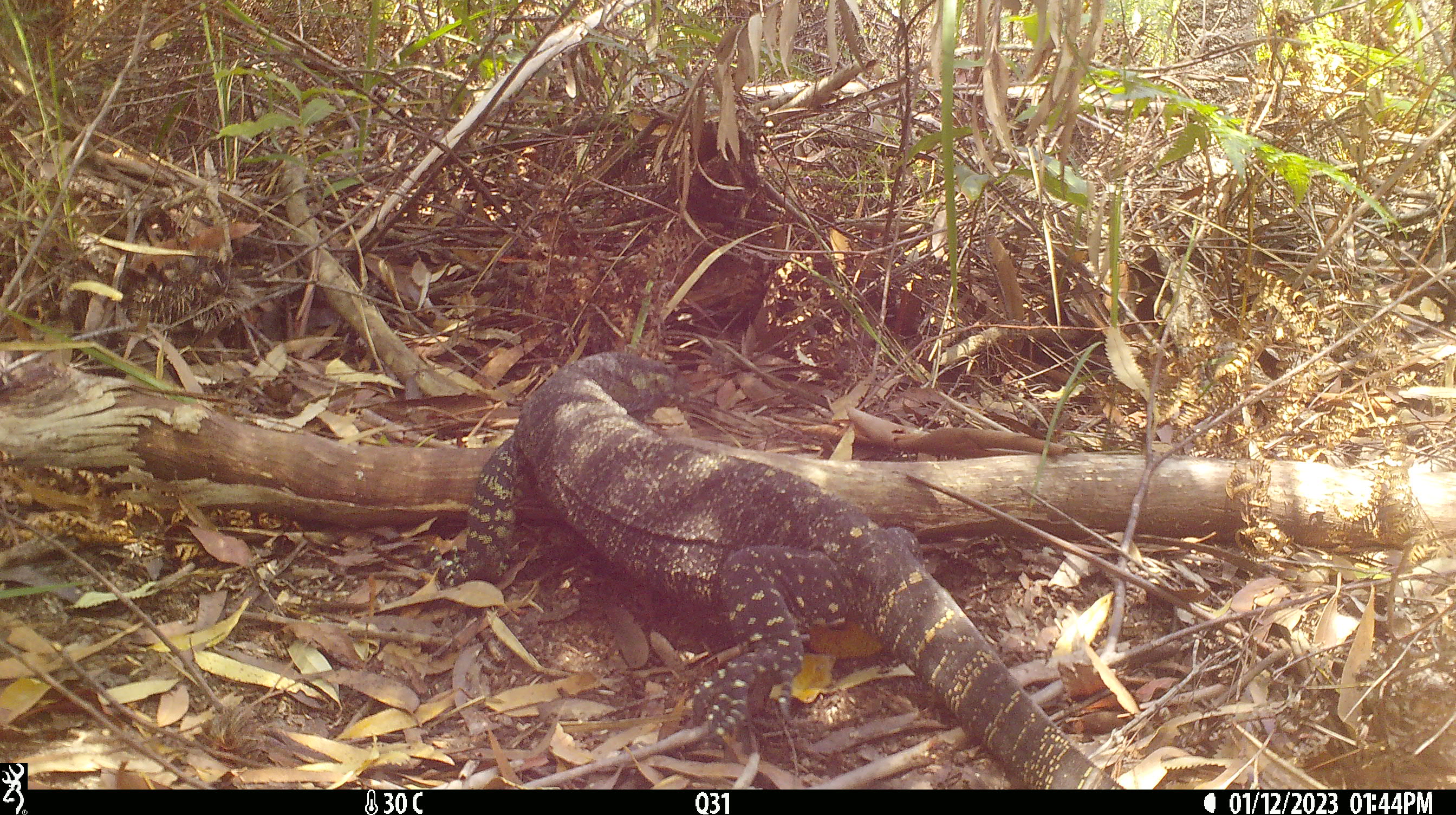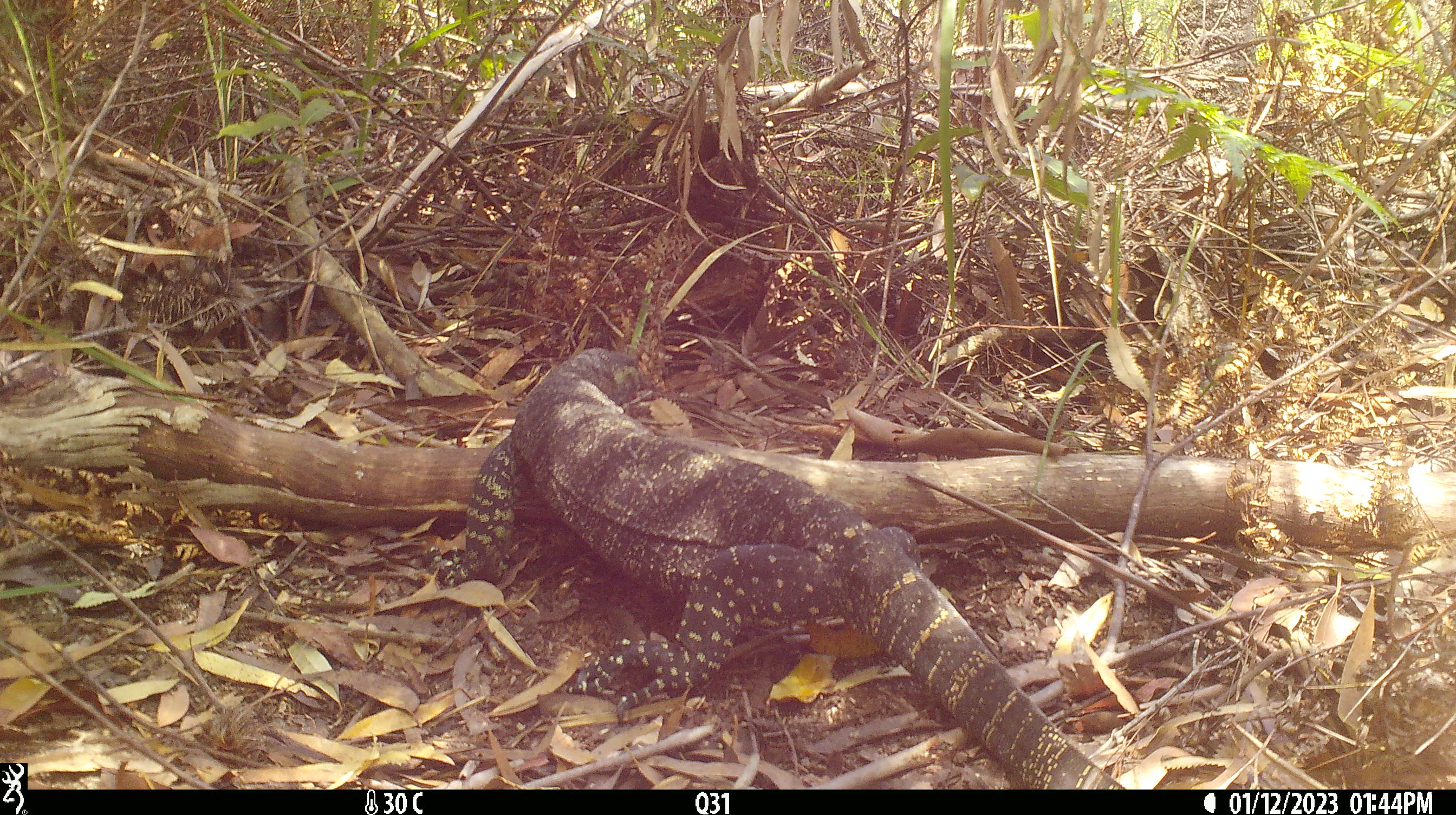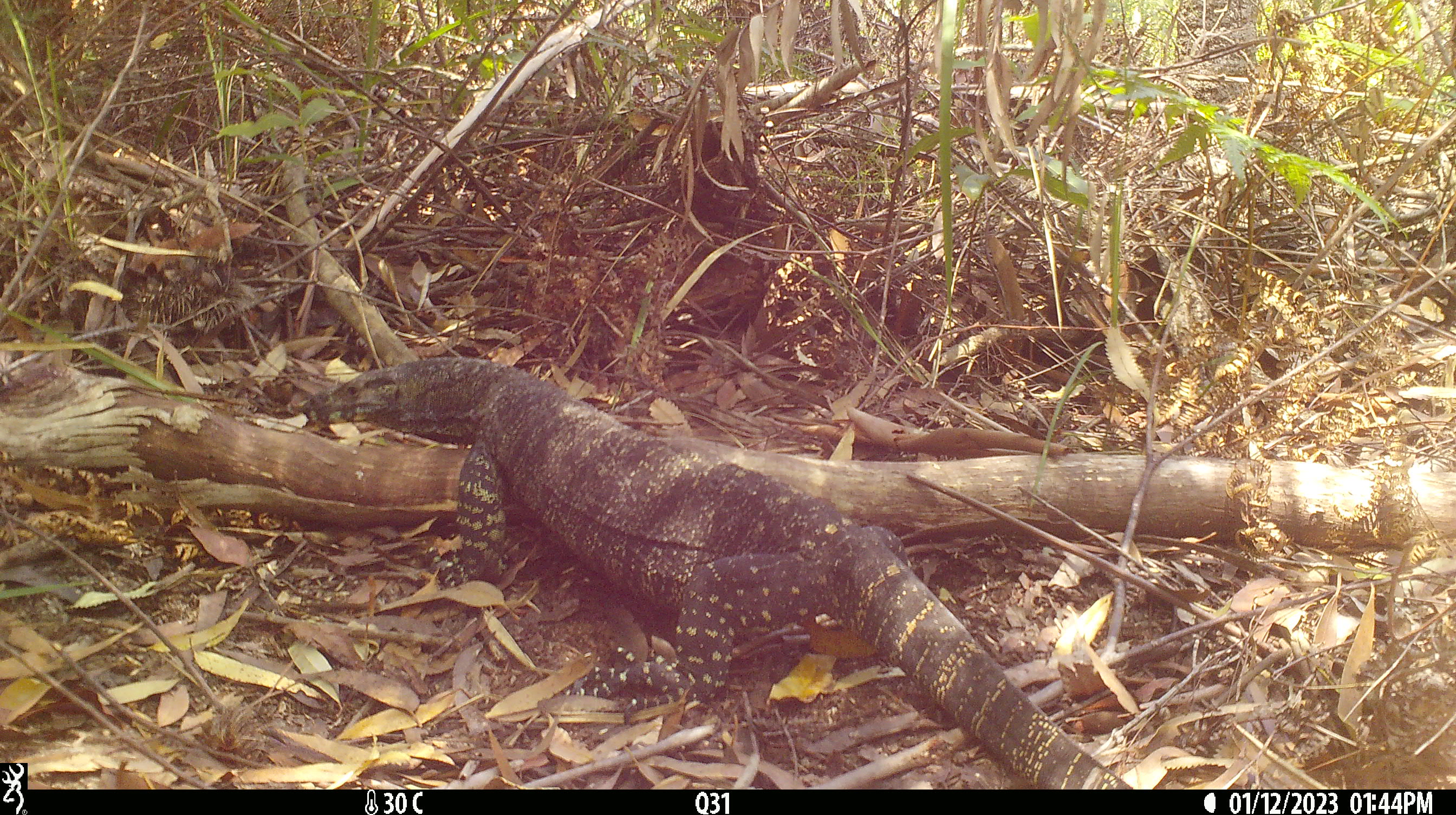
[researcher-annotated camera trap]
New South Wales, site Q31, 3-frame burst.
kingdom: Animalia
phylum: Chordata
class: Reptilia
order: Squamata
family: Varanidae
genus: Varanus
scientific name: Varanus varius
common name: lace monitor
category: goanna